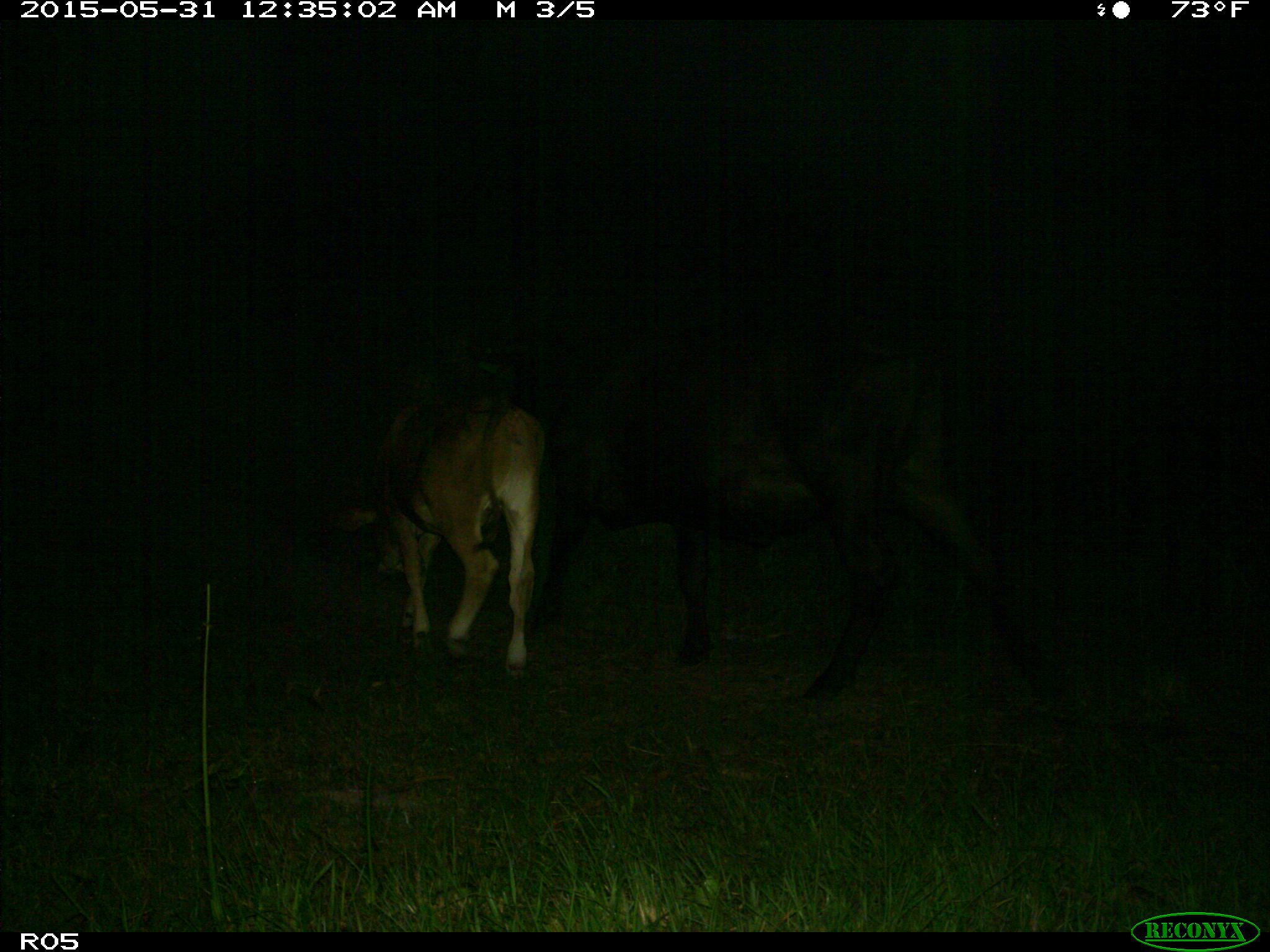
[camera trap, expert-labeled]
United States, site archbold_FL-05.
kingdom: Animalia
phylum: Chordata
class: Mammalia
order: Artiodactyla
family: Bovidae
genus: Bos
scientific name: Bos taurus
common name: domestic cow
Bos taurus (domestic cow).